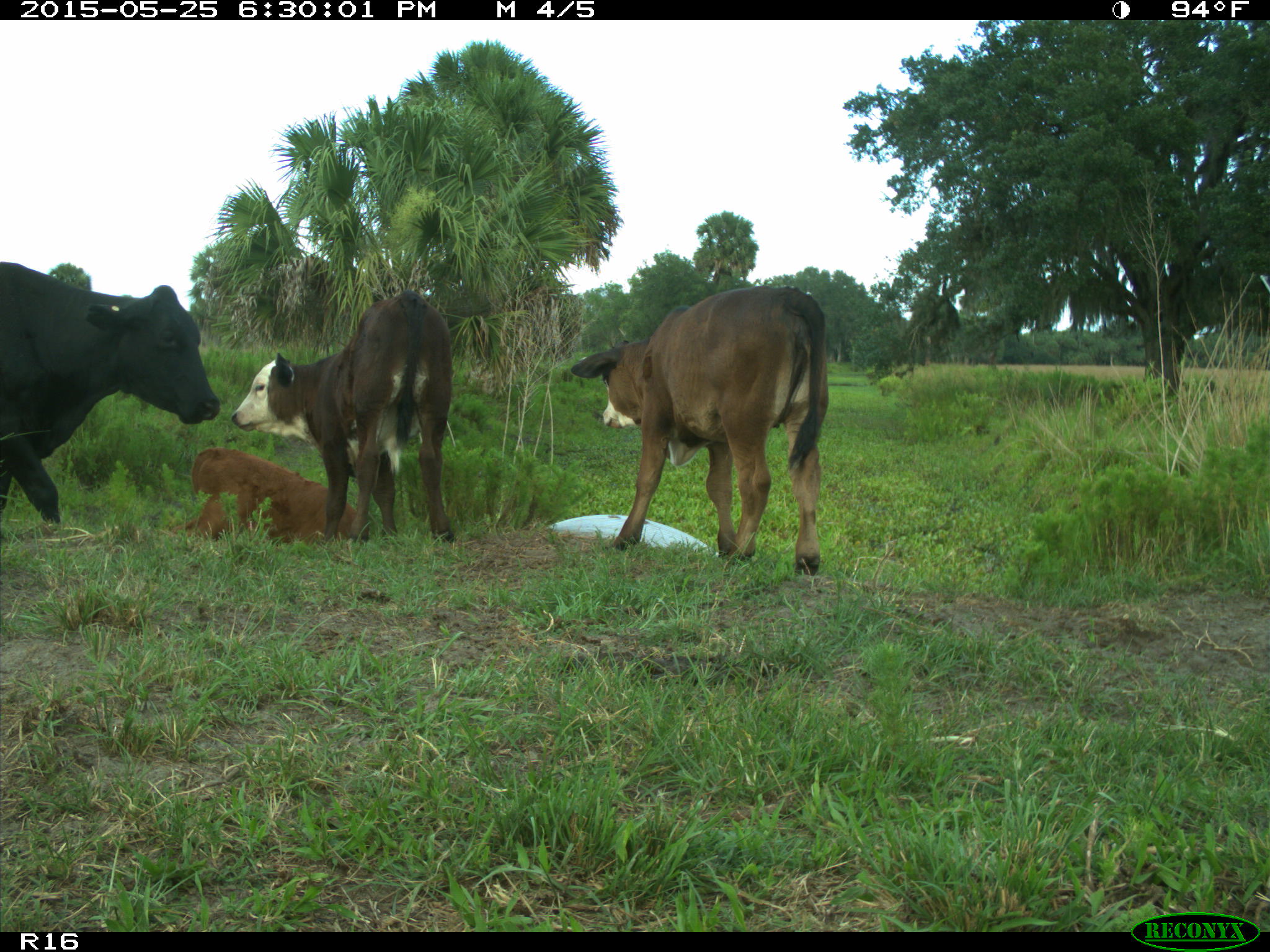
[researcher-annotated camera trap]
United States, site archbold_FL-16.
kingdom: Animalia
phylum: Chordata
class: Mammalia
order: Artiodactyla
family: Bovidae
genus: Bos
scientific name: Bos taurus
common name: domestic cow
Bos taurus (domestic cow).